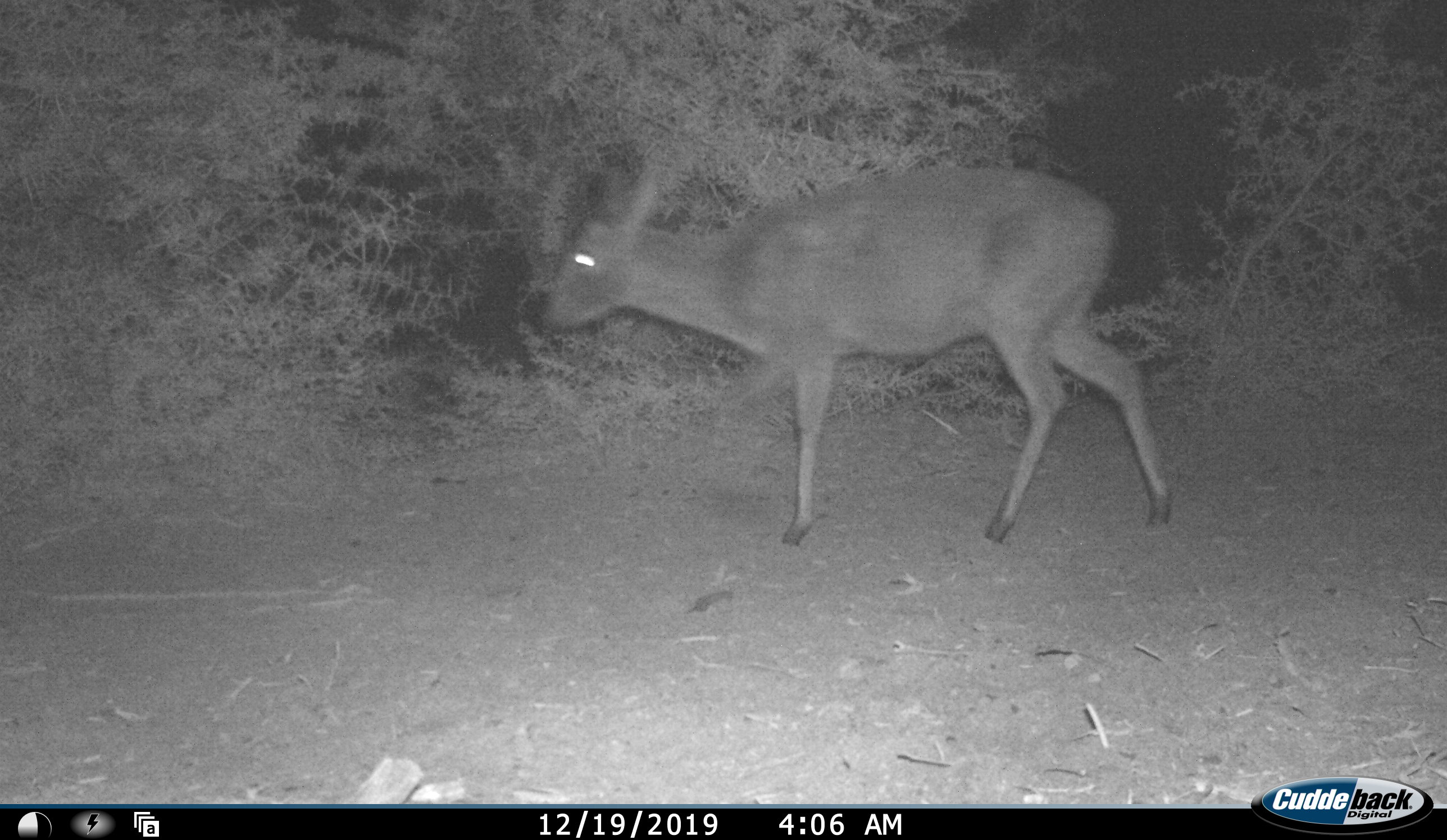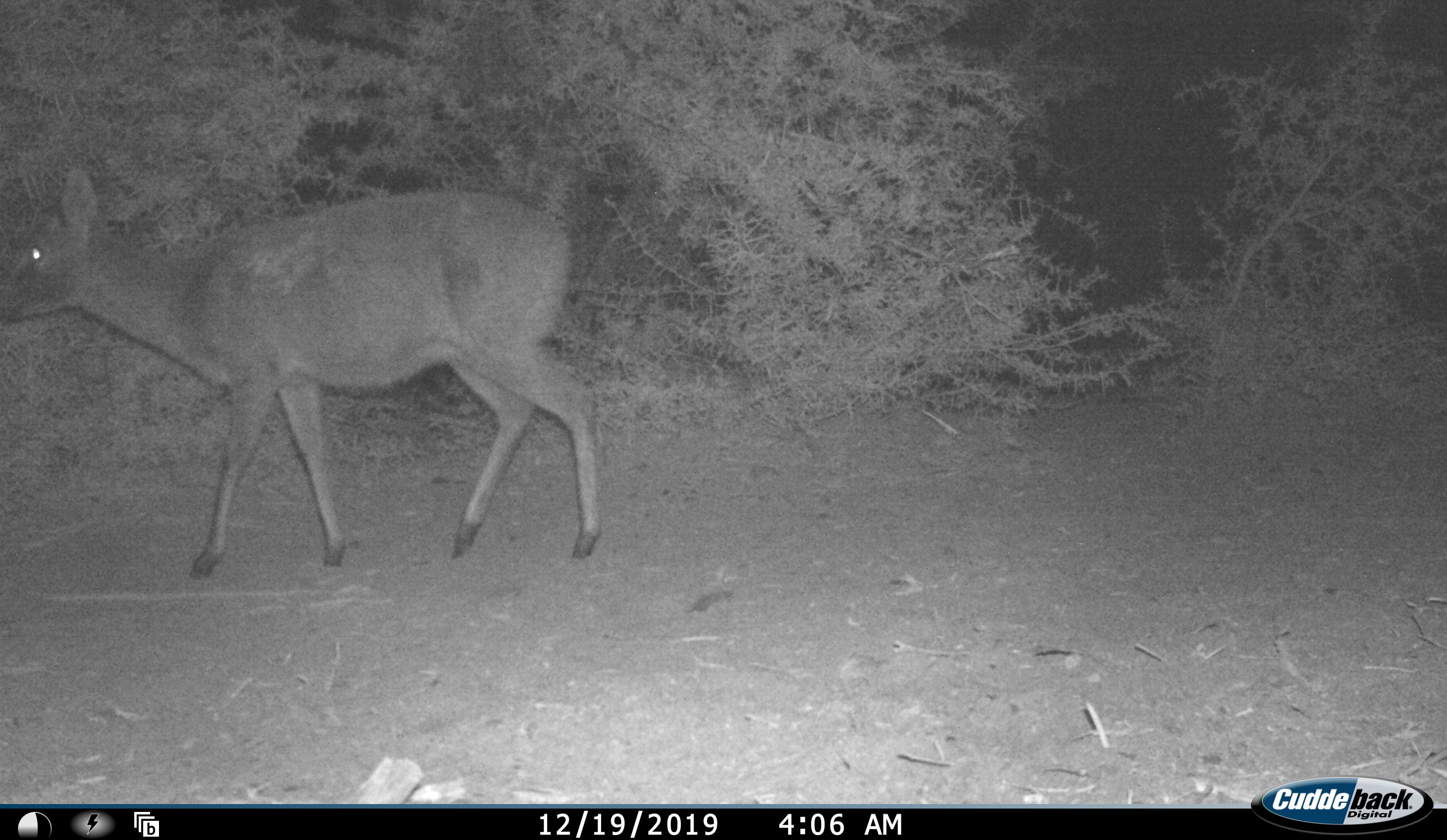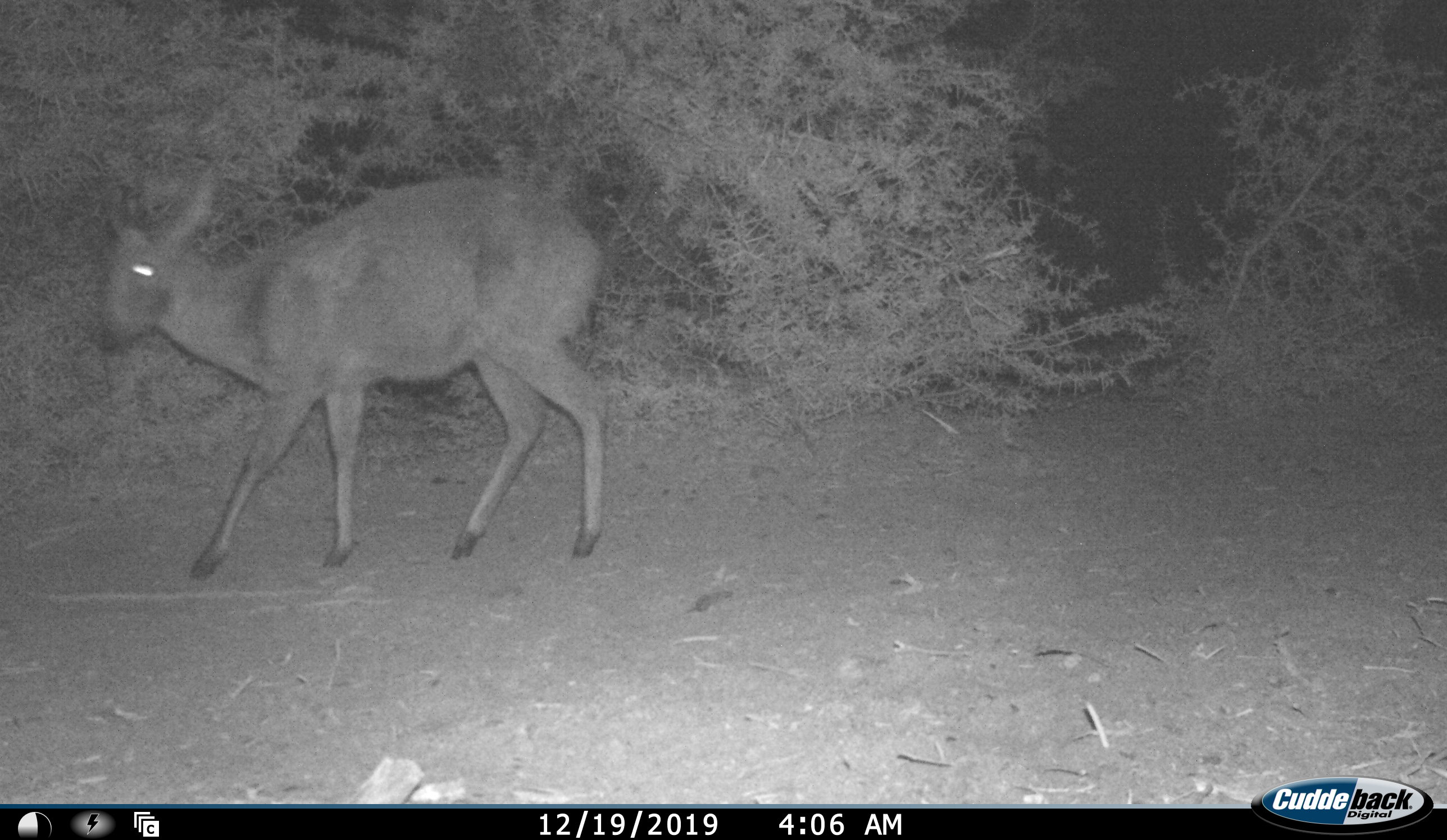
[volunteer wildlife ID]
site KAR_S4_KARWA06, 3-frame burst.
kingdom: Animalia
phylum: Chordata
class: Mammalia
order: Artiodactyla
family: Bovidae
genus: Sylvicapra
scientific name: Sylvicapra grimmia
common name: common duiker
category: duikercommongrey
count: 1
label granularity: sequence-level